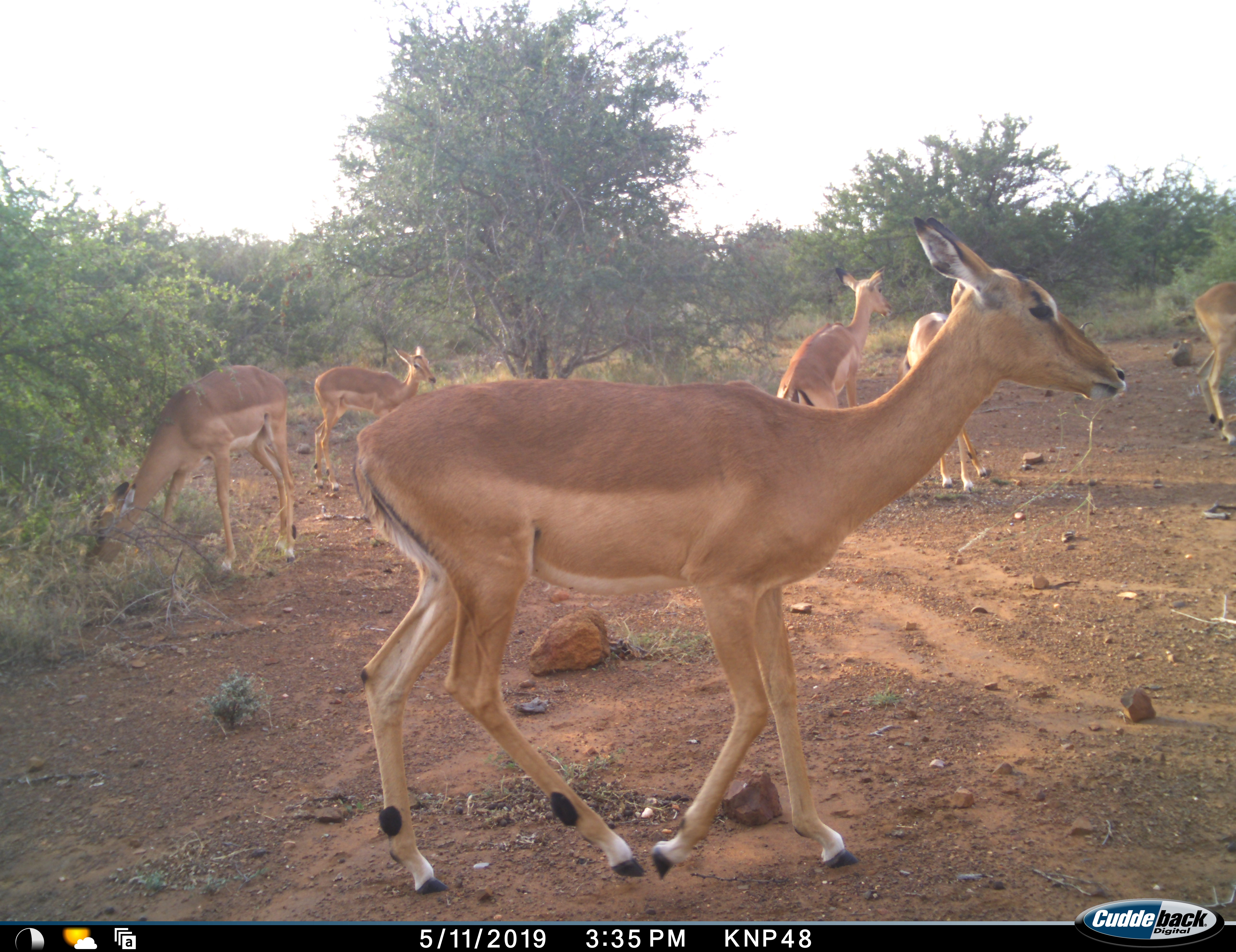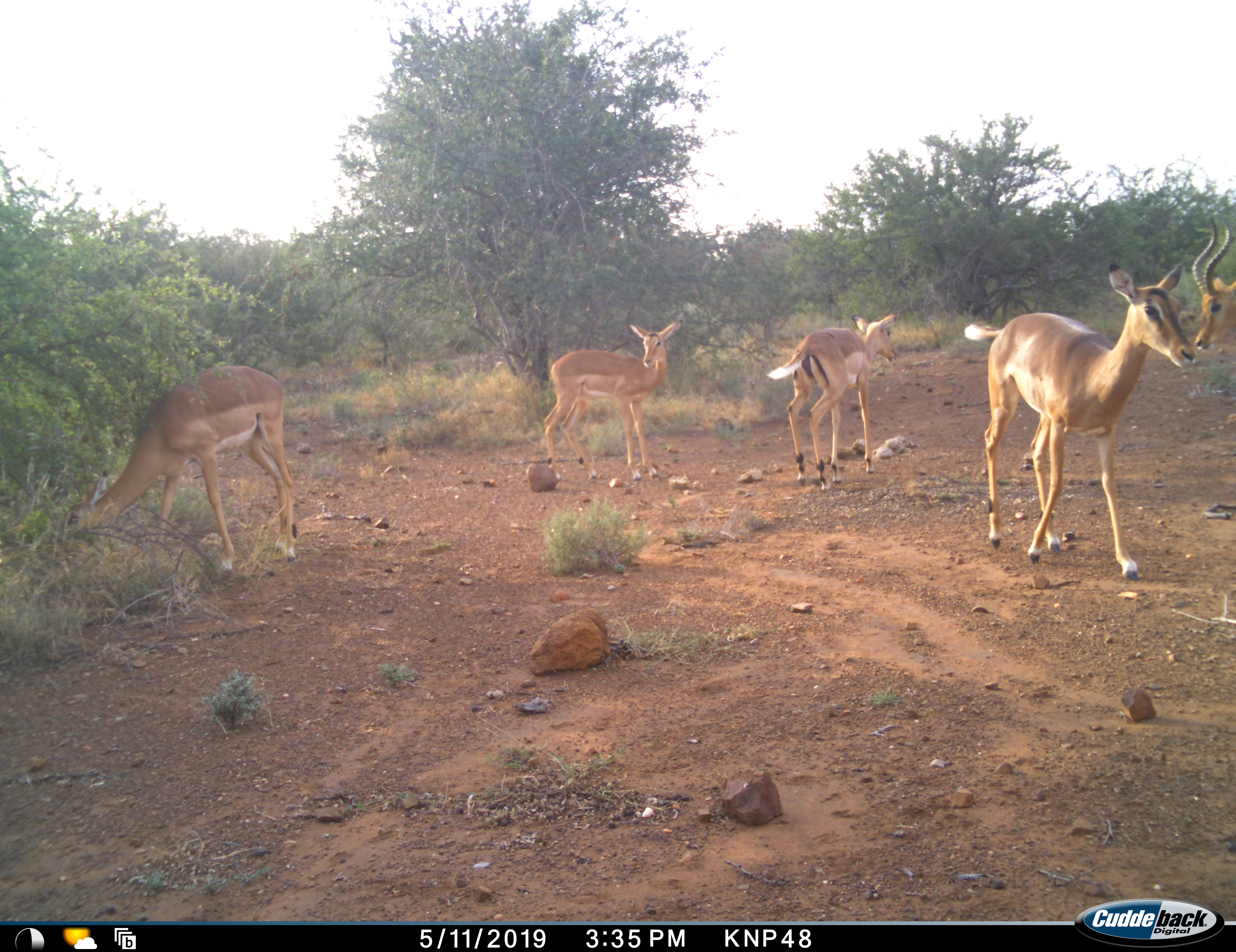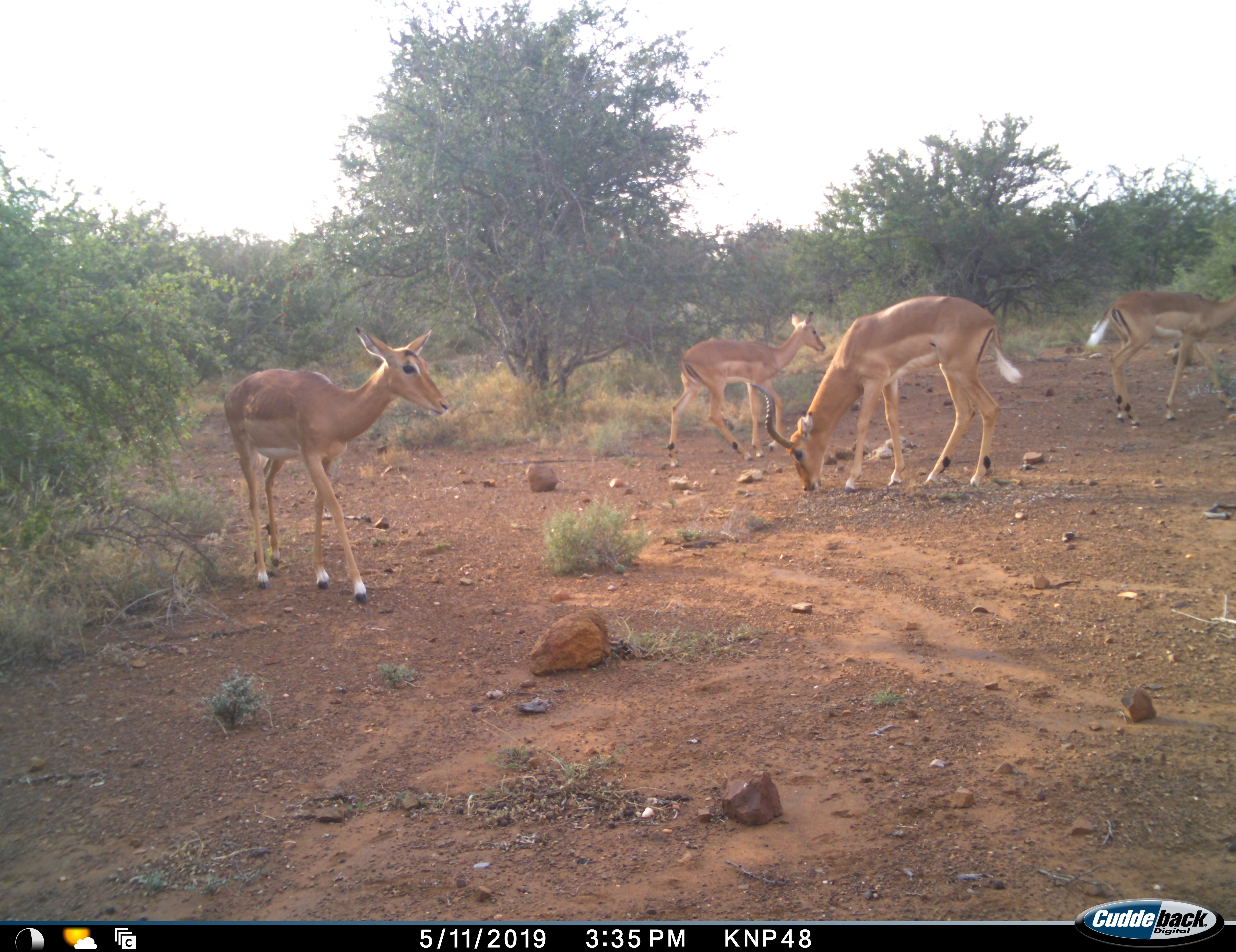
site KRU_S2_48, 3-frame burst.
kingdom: Animalia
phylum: Chordata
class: Mammalia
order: Artiodactyla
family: Bovidae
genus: Aepyceros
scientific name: Aepyceros melampus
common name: impala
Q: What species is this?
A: Impala (Aepyceros melampus).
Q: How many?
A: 6.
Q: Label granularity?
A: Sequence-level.